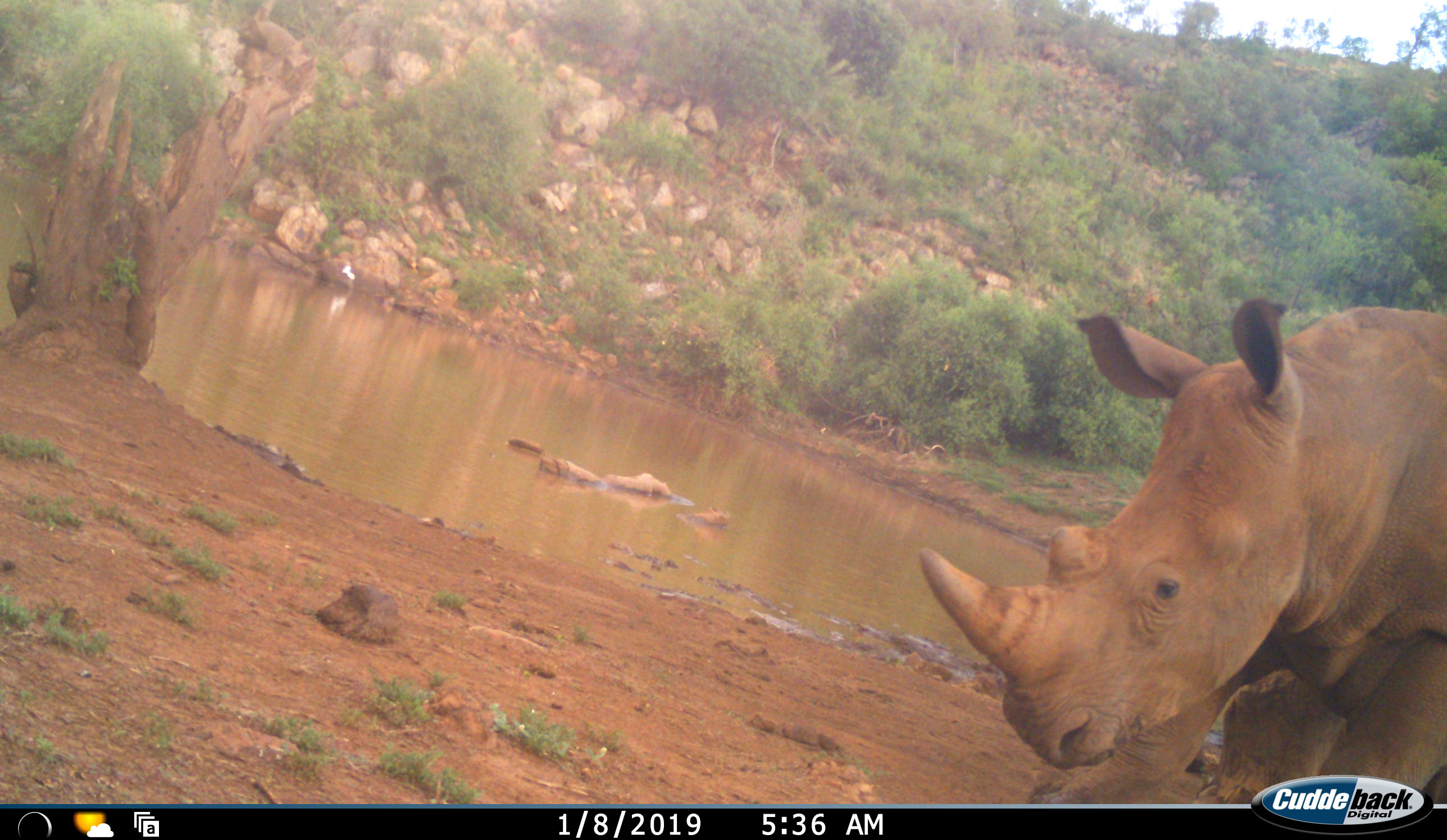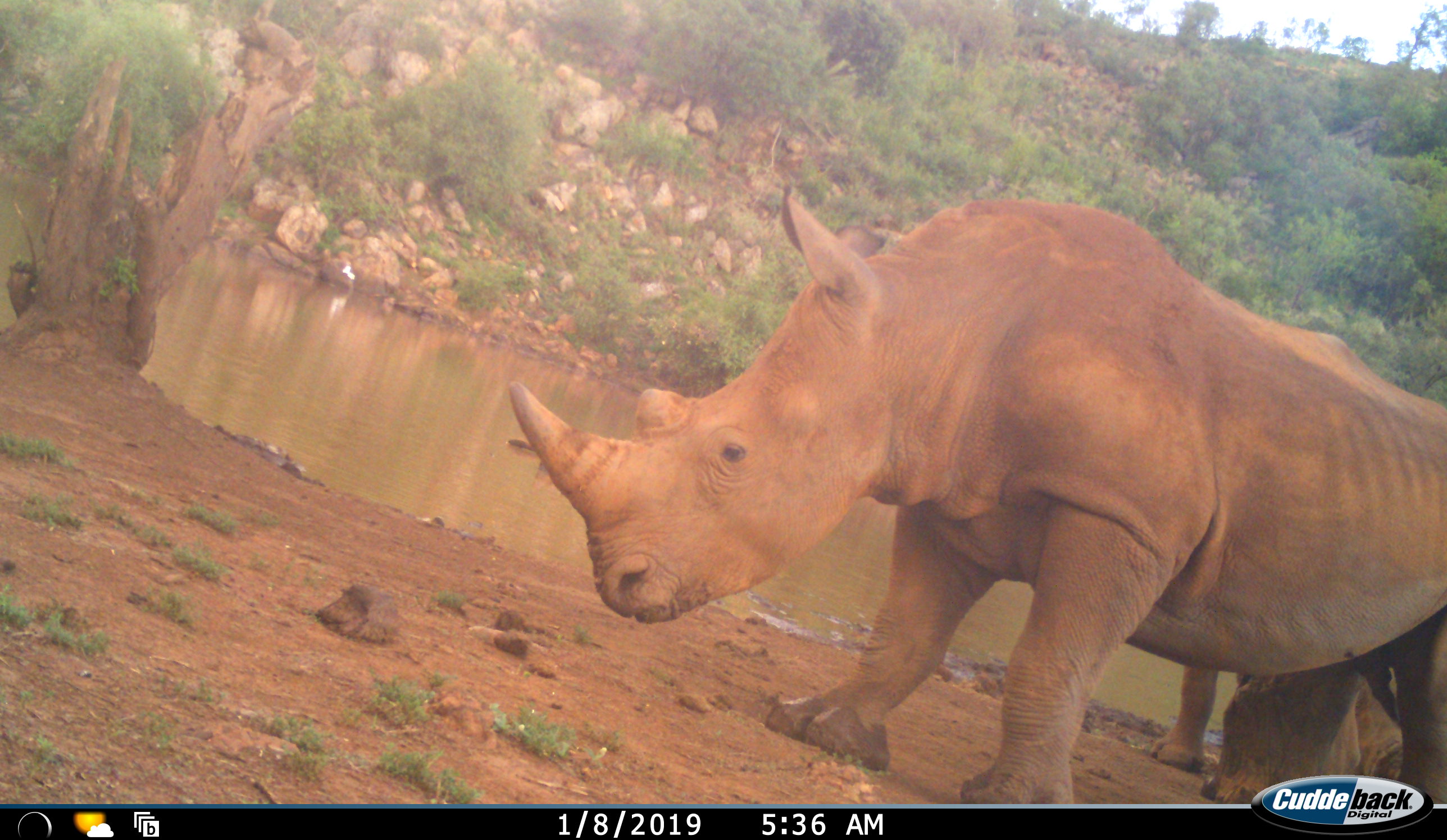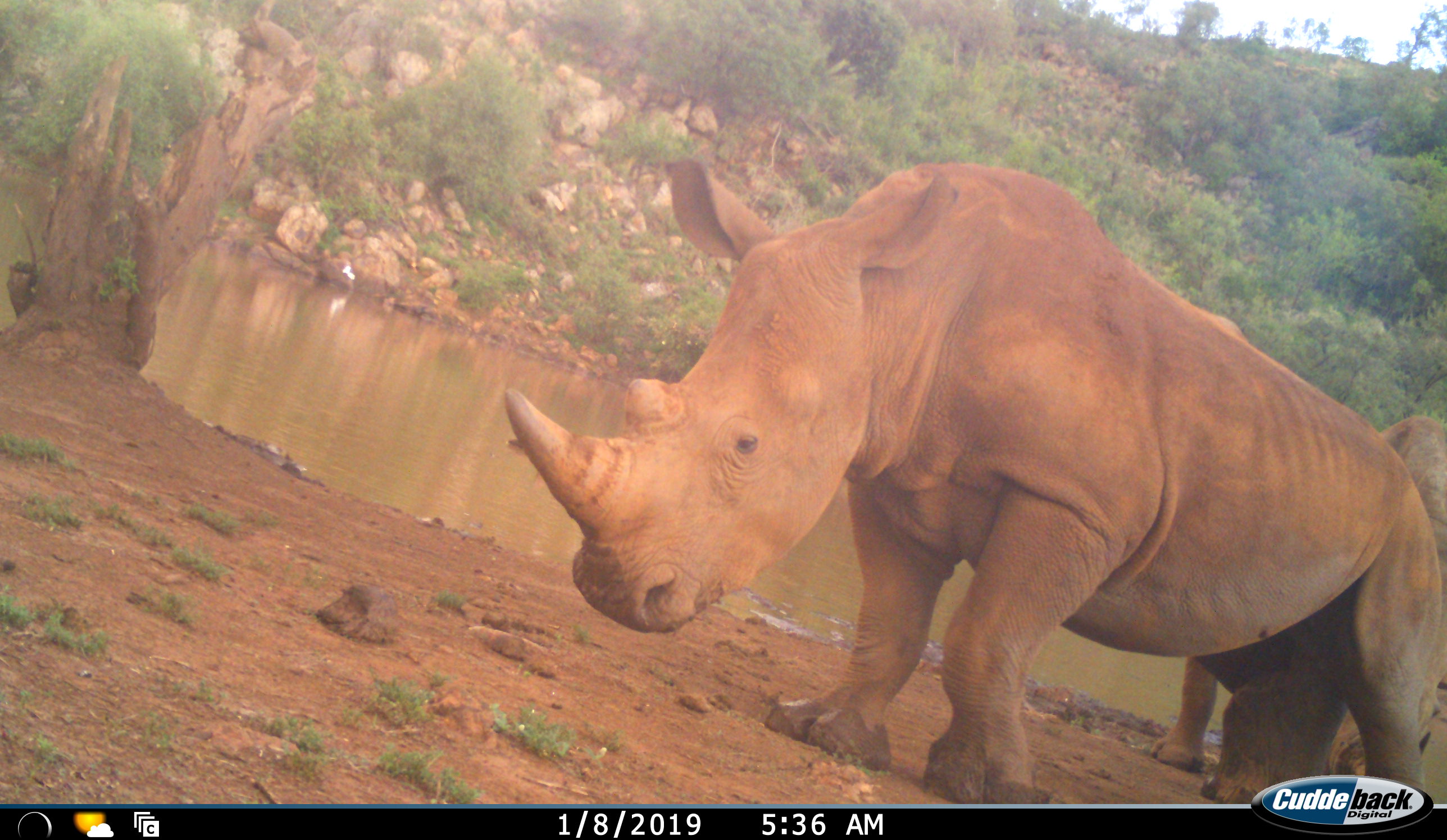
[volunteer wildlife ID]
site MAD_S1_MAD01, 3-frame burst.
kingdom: Animalia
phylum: Chordata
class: Mammalia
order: Perissodactyla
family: Rhinocerotidae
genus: Ceratotherium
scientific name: Ceratotherium simum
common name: white rhinoceros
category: rhinoceroswhite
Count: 2.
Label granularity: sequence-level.